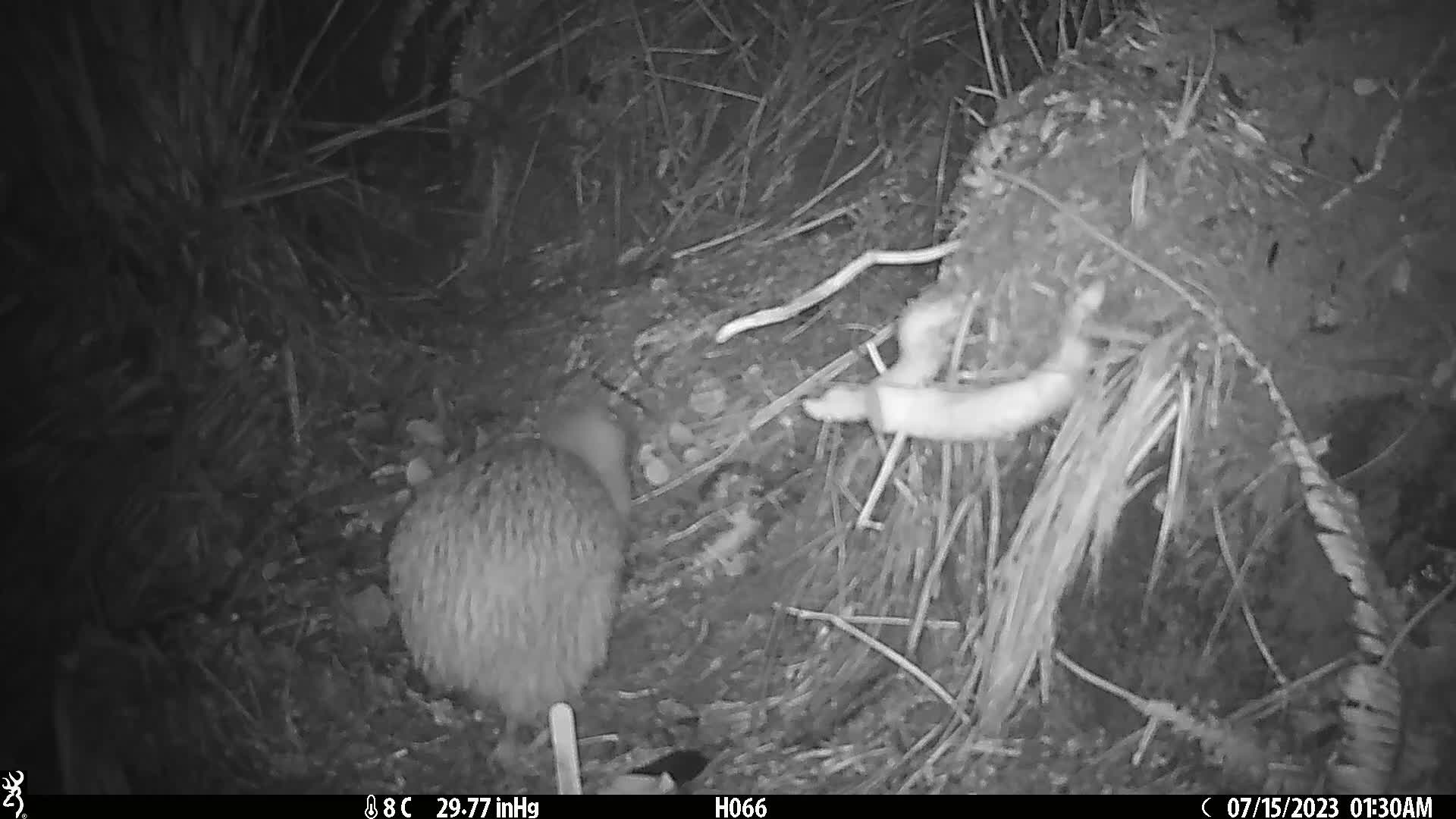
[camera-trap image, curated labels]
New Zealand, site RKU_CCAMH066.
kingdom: Animalia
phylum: Chordata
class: Aves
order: Apterygiformes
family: Apterygidae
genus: Apteryx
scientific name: Apteryx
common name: kiwi